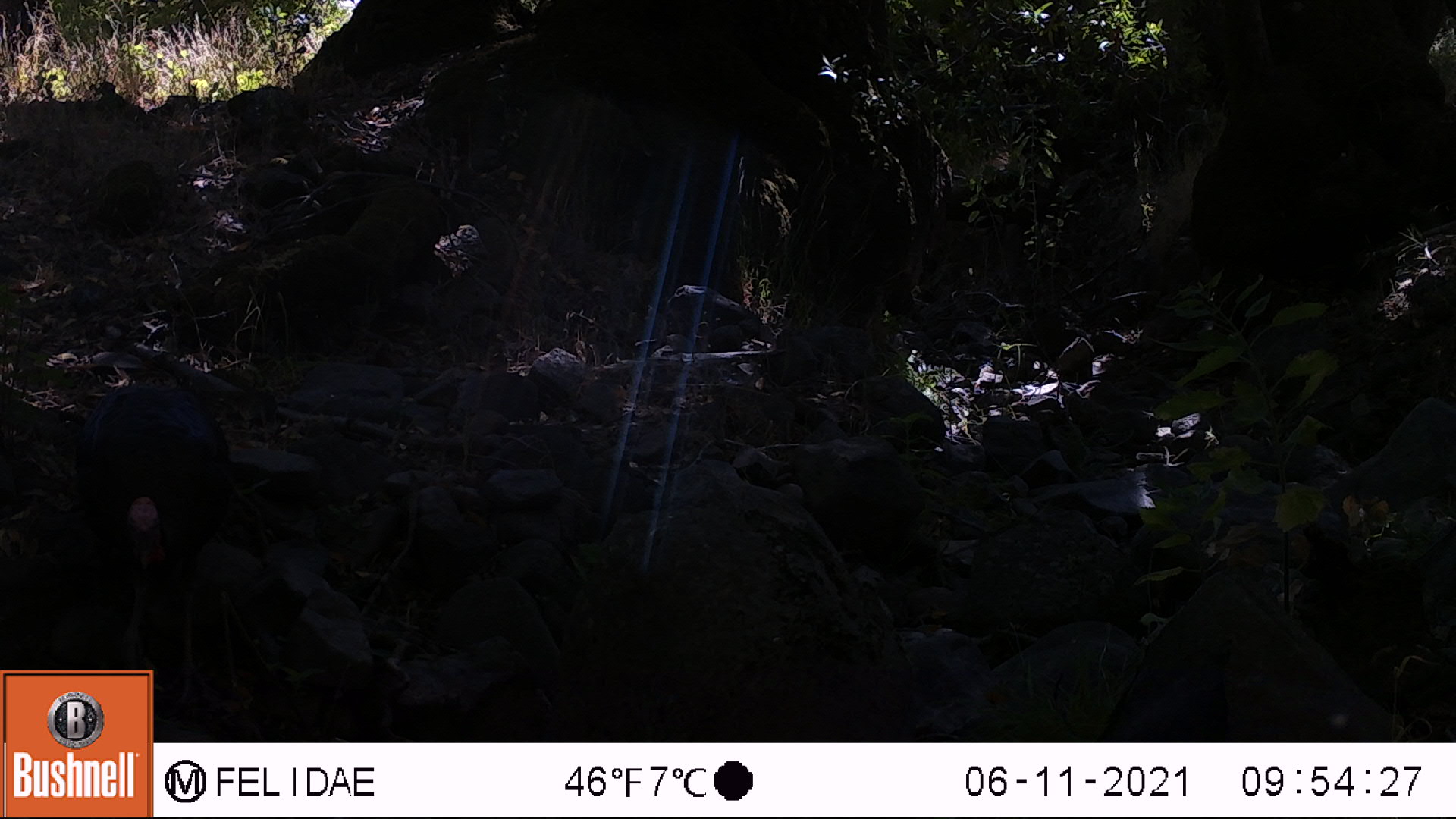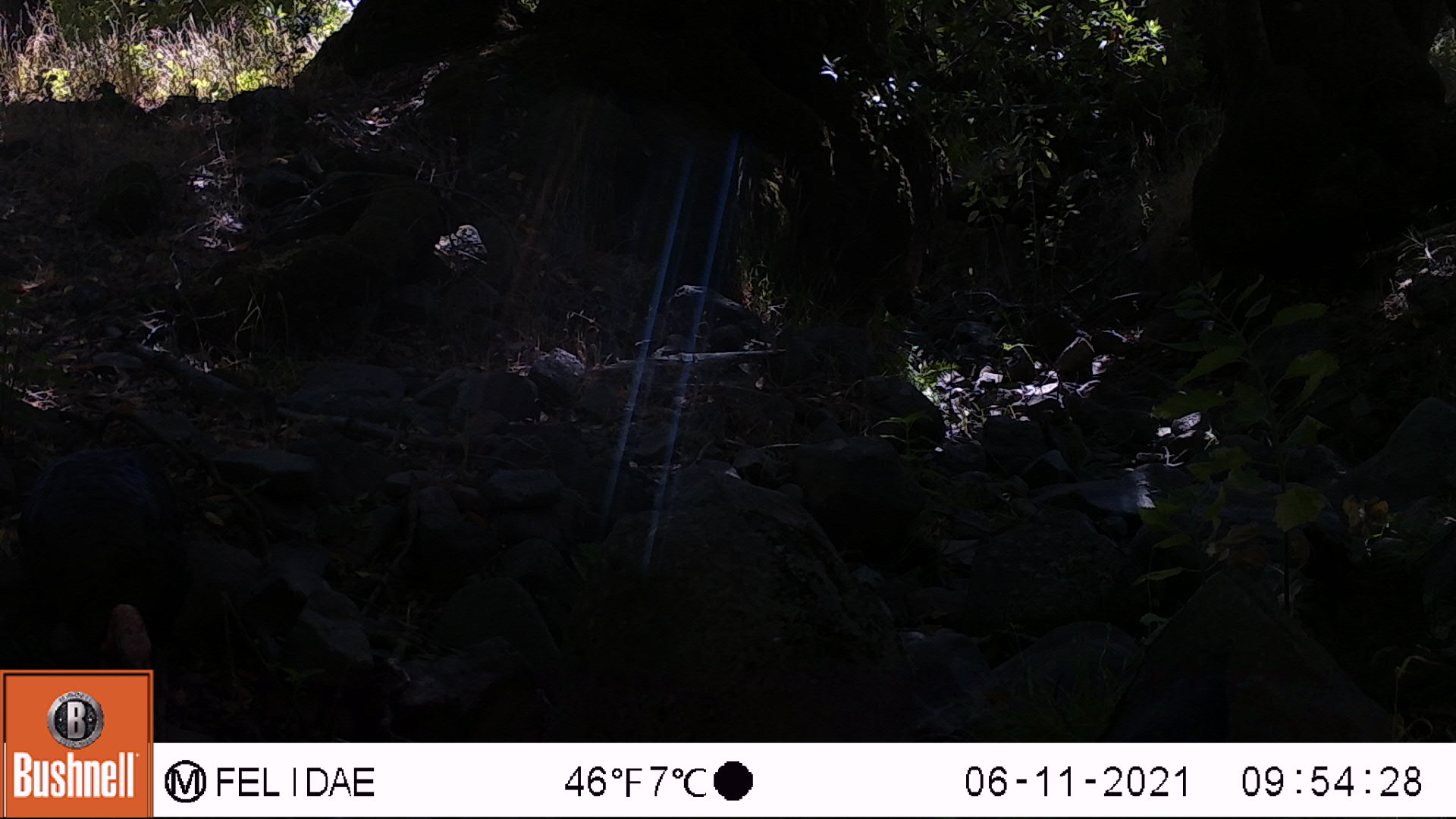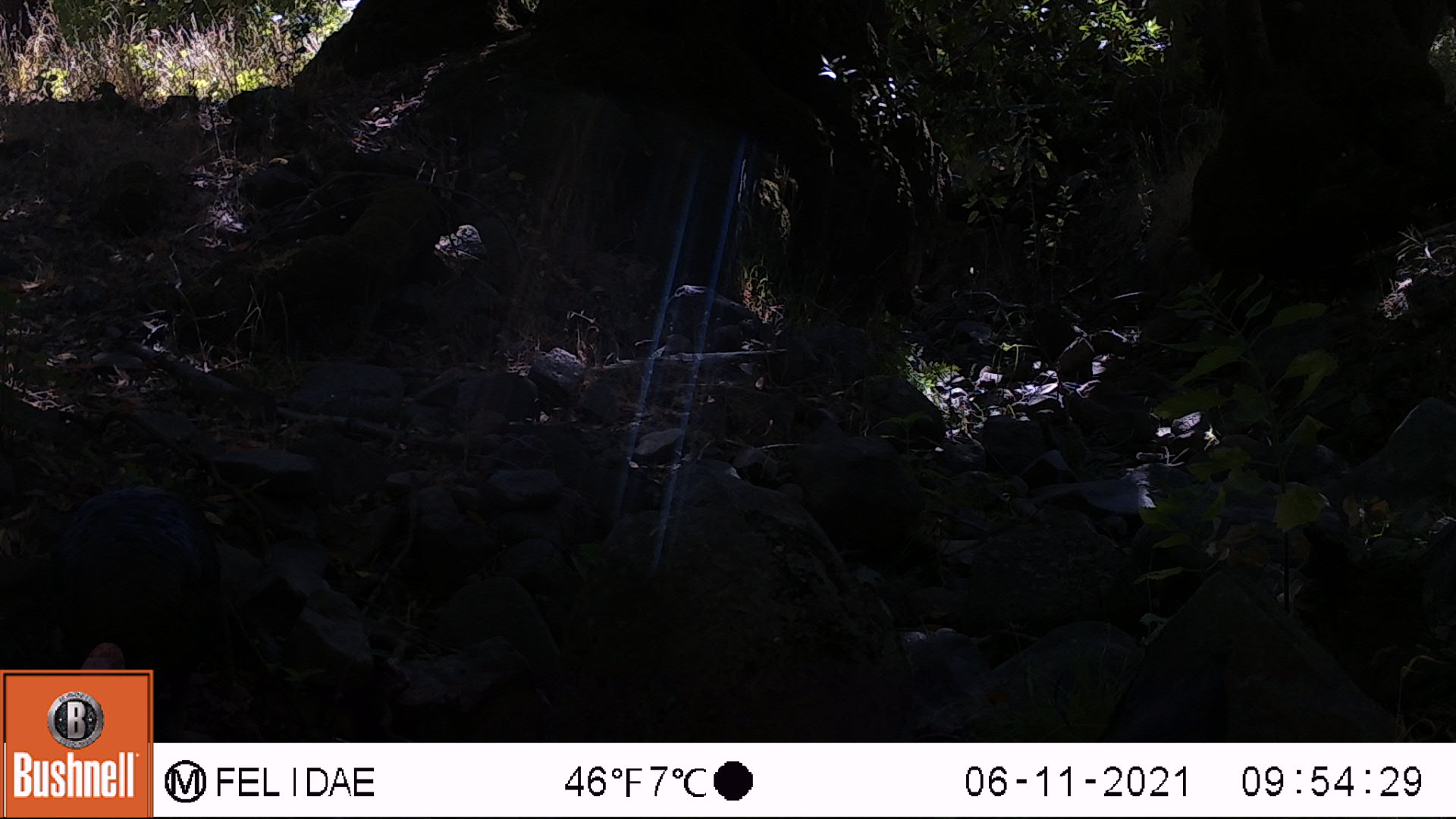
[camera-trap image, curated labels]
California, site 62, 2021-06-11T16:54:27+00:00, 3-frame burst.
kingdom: Animalia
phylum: Chordata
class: Aves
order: Galliformes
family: Phasianidae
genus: Meleagris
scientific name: Meleagris gallopavo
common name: turkey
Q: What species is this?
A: Turkey (Meleagris gallopavo).